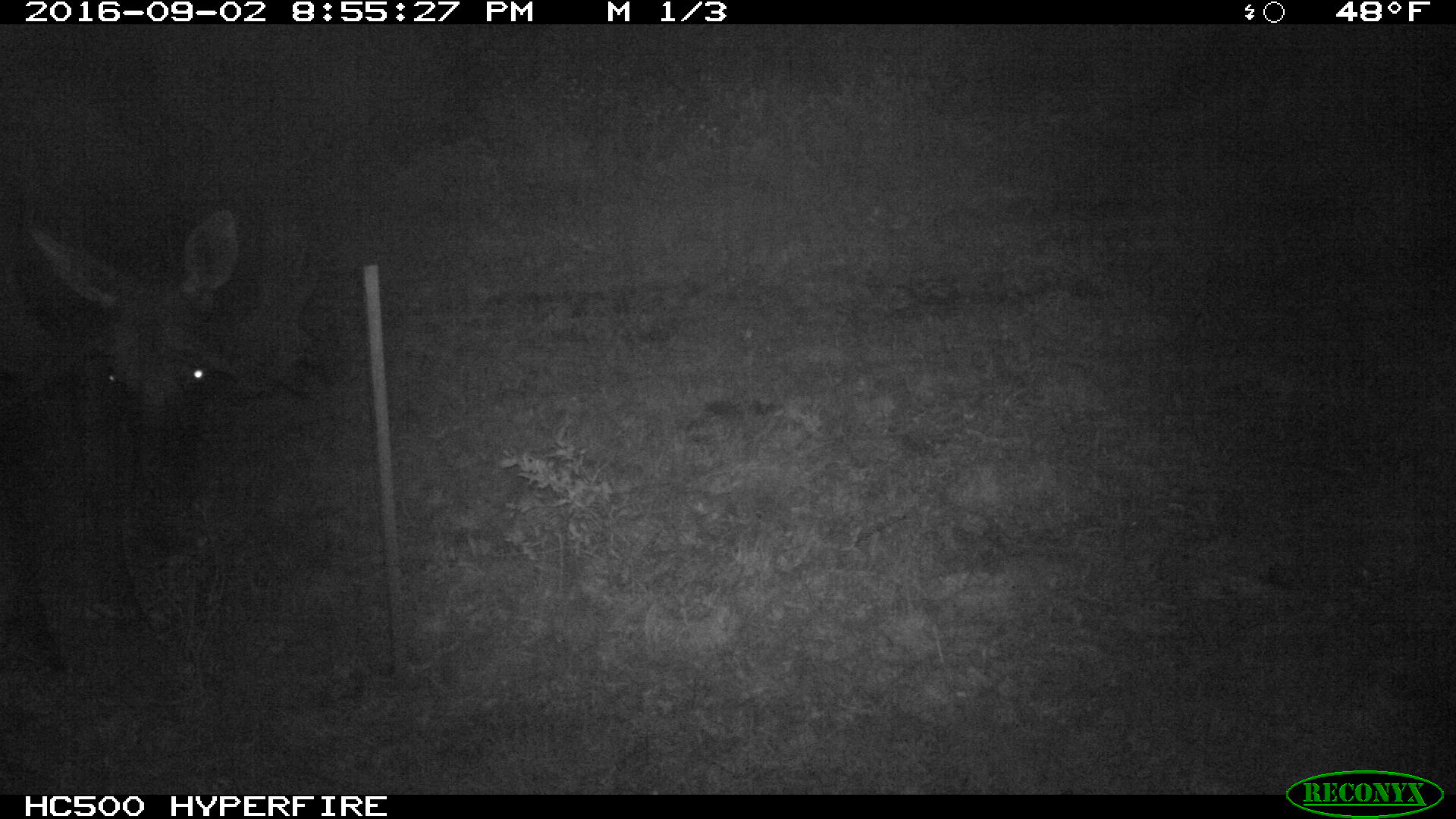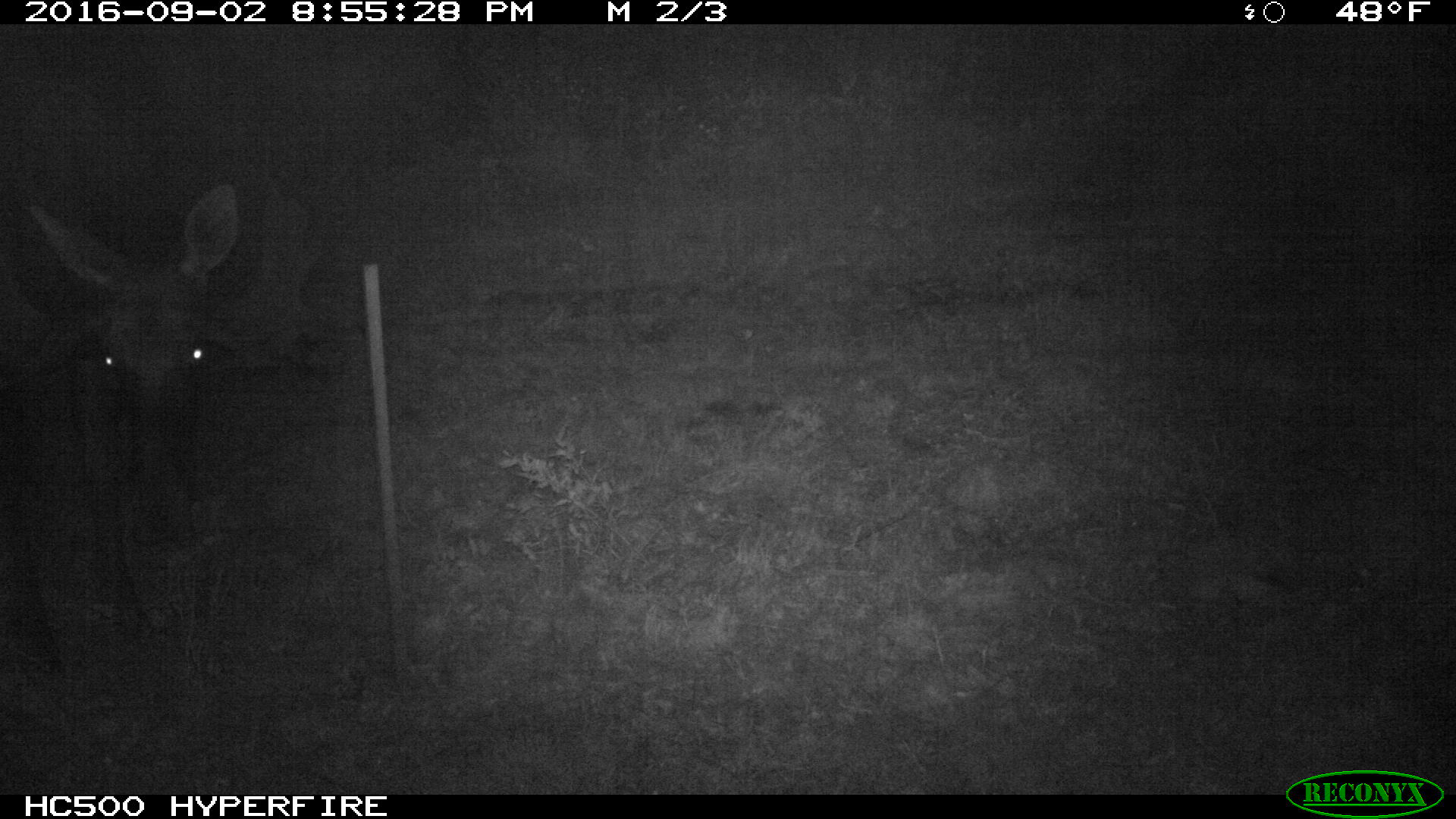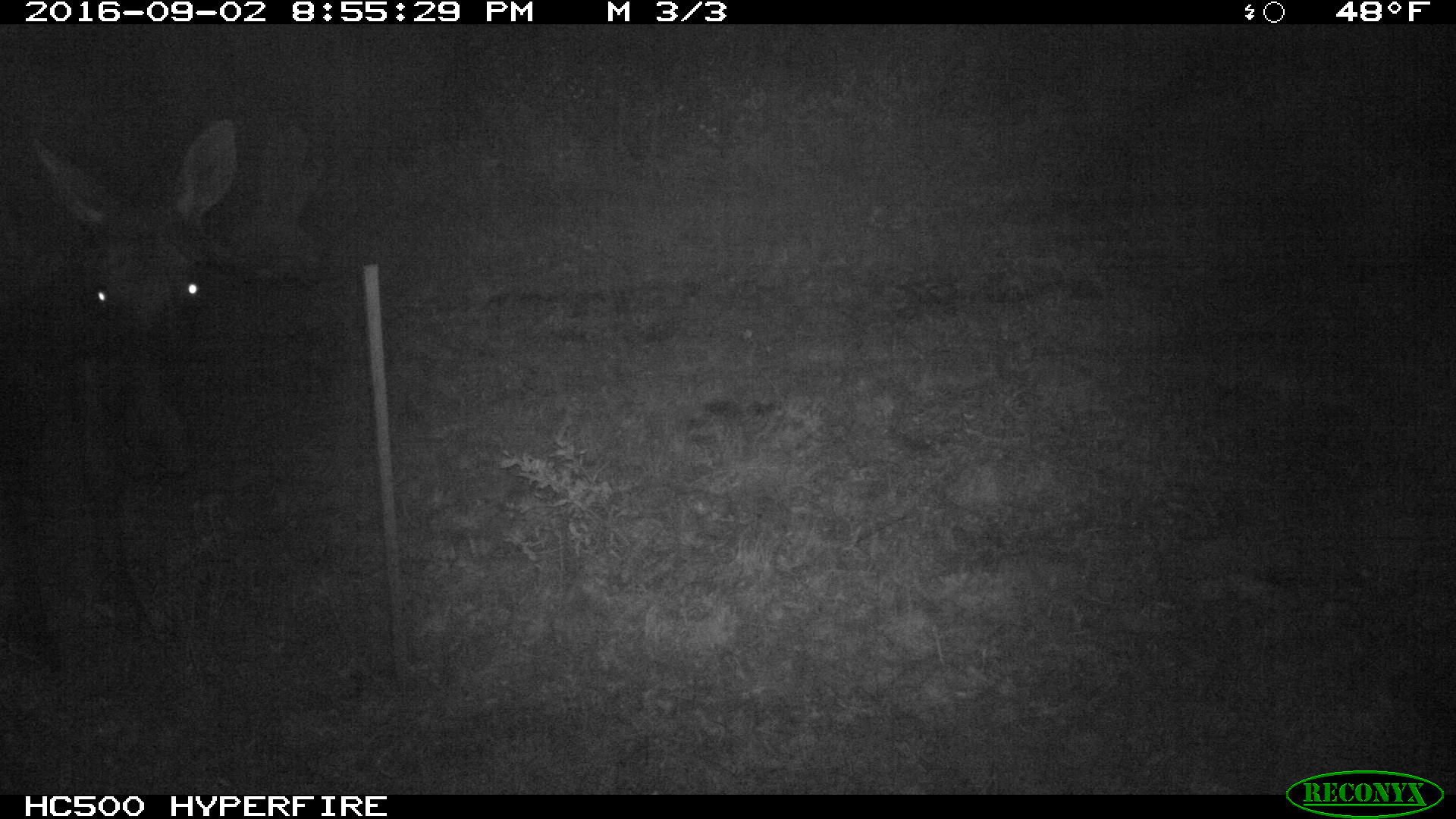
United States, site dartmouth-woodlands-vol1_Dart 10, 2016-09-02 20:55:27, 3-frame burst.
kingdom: Animalia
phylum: Chordata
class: Mammalia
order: Artiodactyla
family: Cervidae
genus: Alces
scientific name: Alces alces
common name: moose